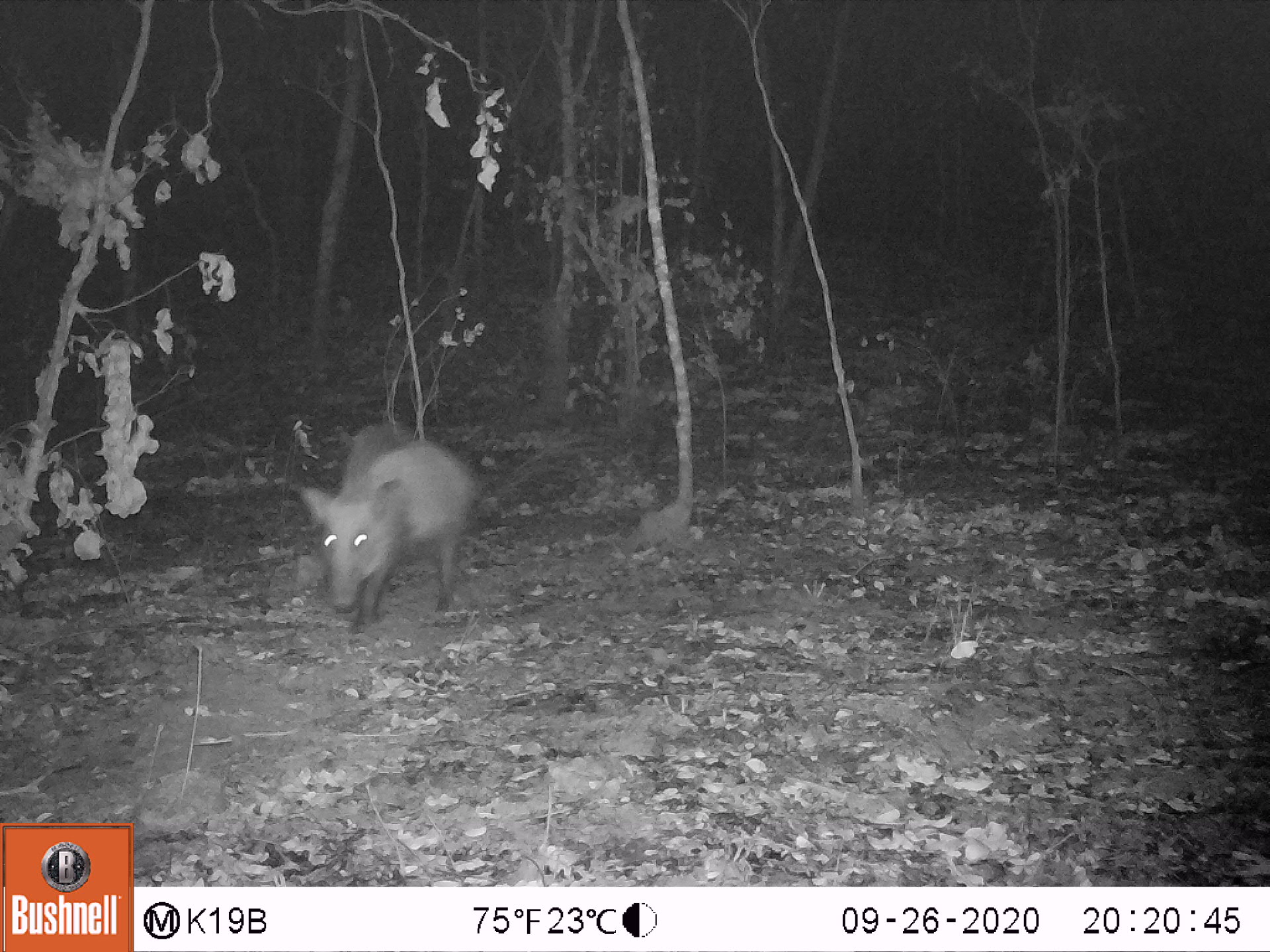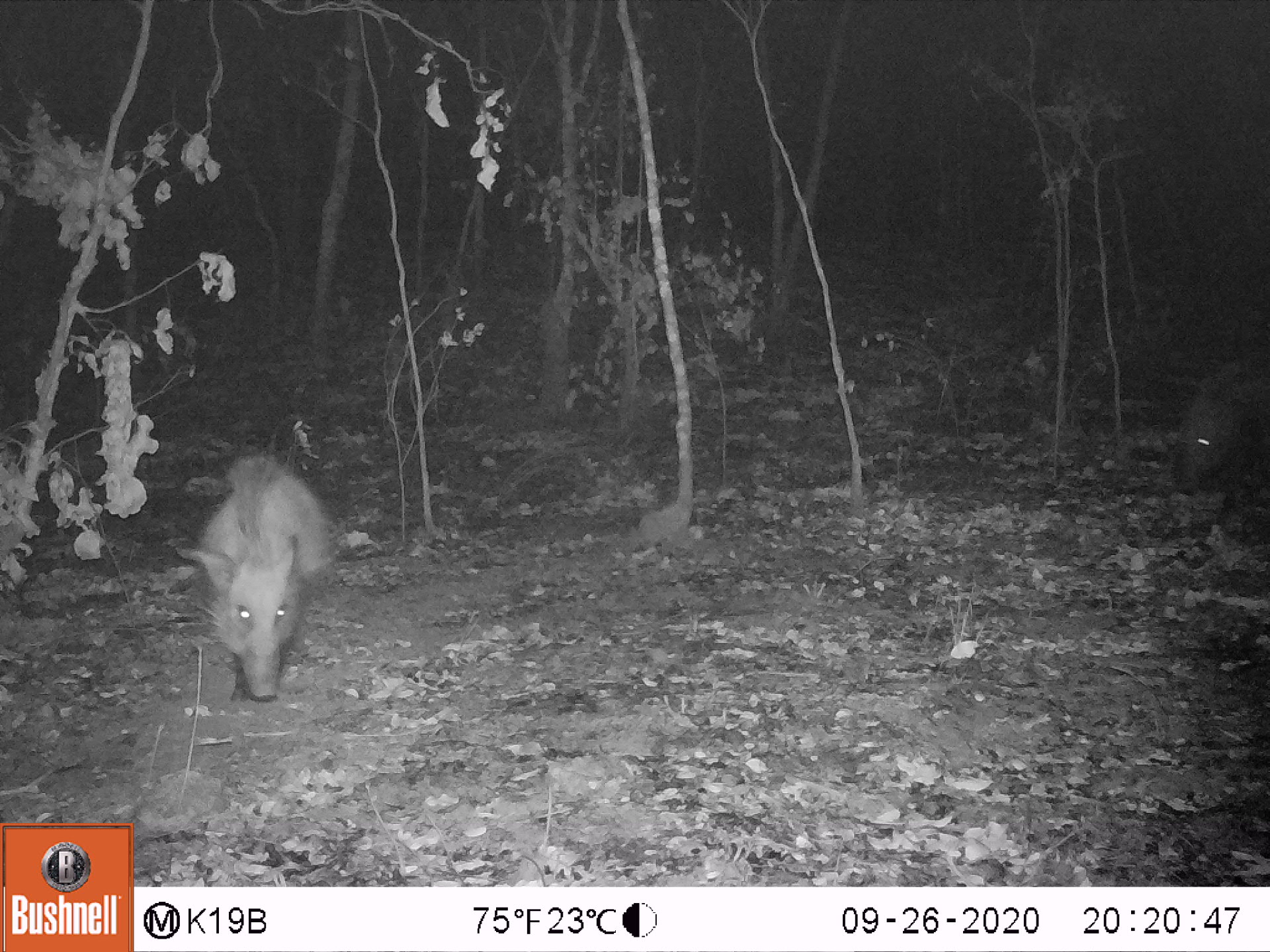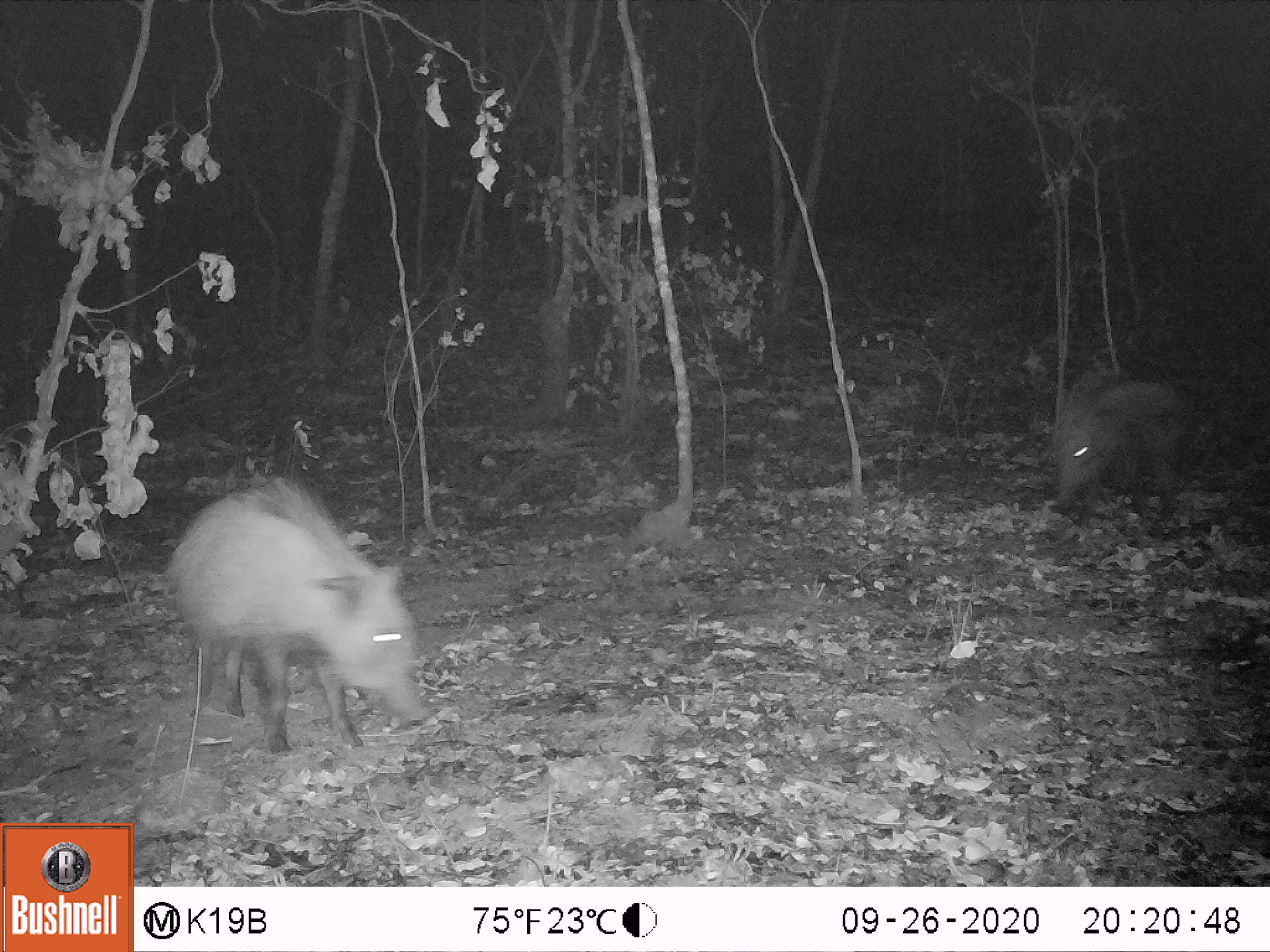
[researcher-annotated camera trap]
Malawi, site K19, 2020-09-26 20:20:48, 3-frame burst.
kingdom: Animalia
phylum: Chordata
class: Mammalia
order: Artiodactyla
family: Suidae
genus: Potamochoerus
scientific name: Potamochoerus larvatus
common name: bushpig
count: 1